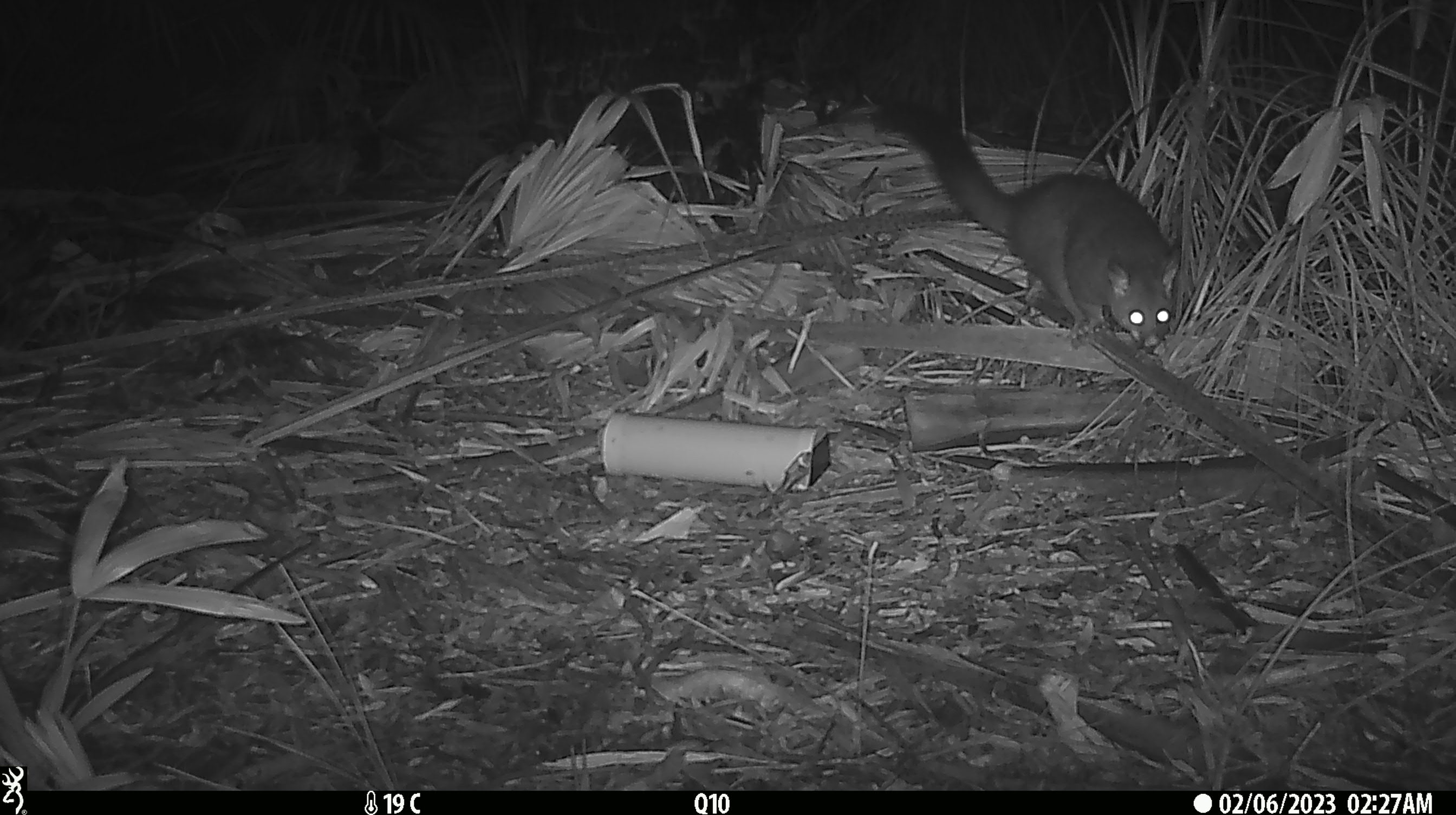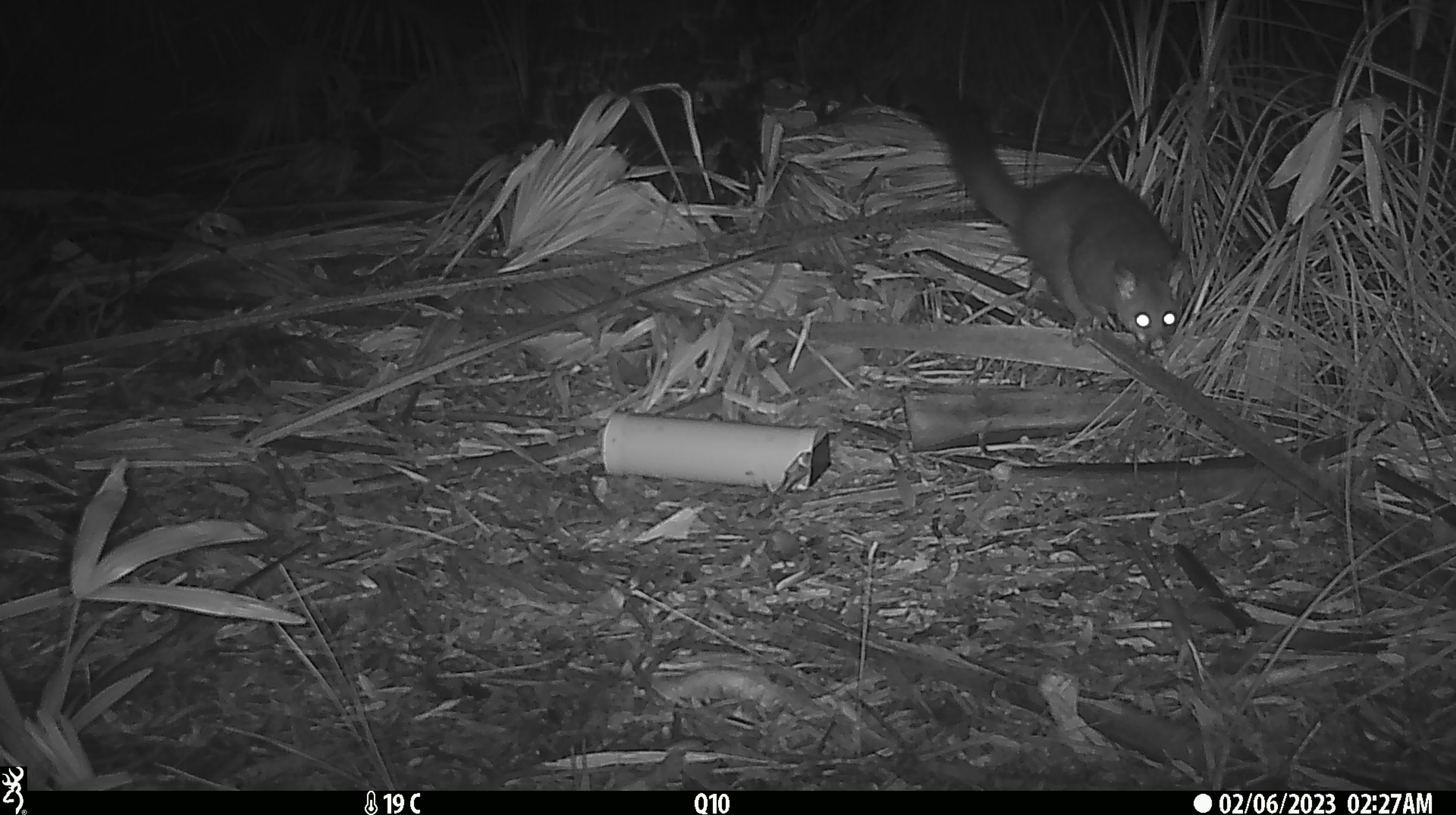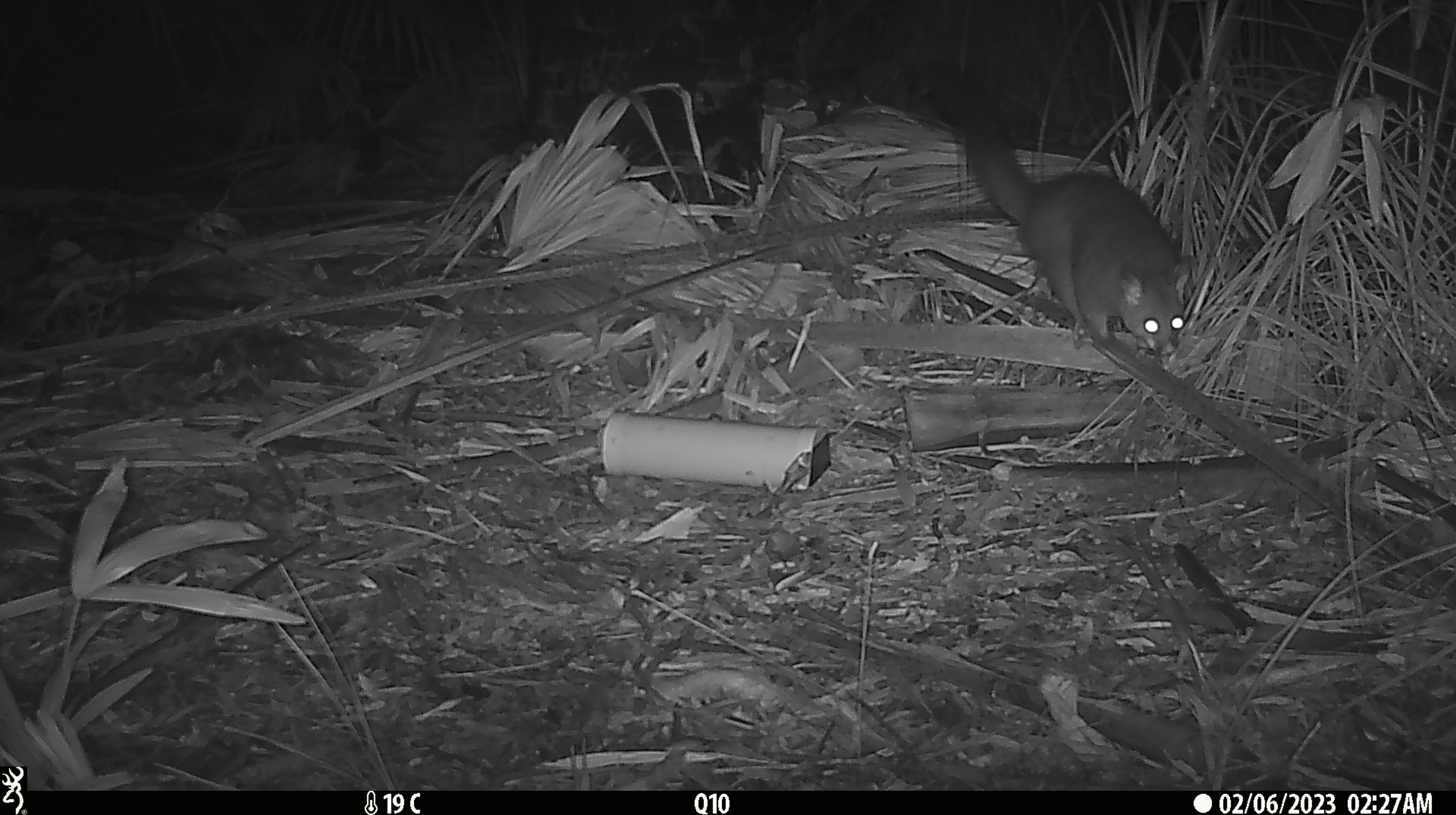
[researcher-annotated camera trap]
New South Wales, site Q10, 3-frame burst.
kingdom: Animalia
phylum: Chordata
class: Mammalia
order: Diprotodontia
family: Phalangeridae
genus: Trichosurus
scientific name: Trichosurus vulpecula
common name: common brushtail possum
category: possum